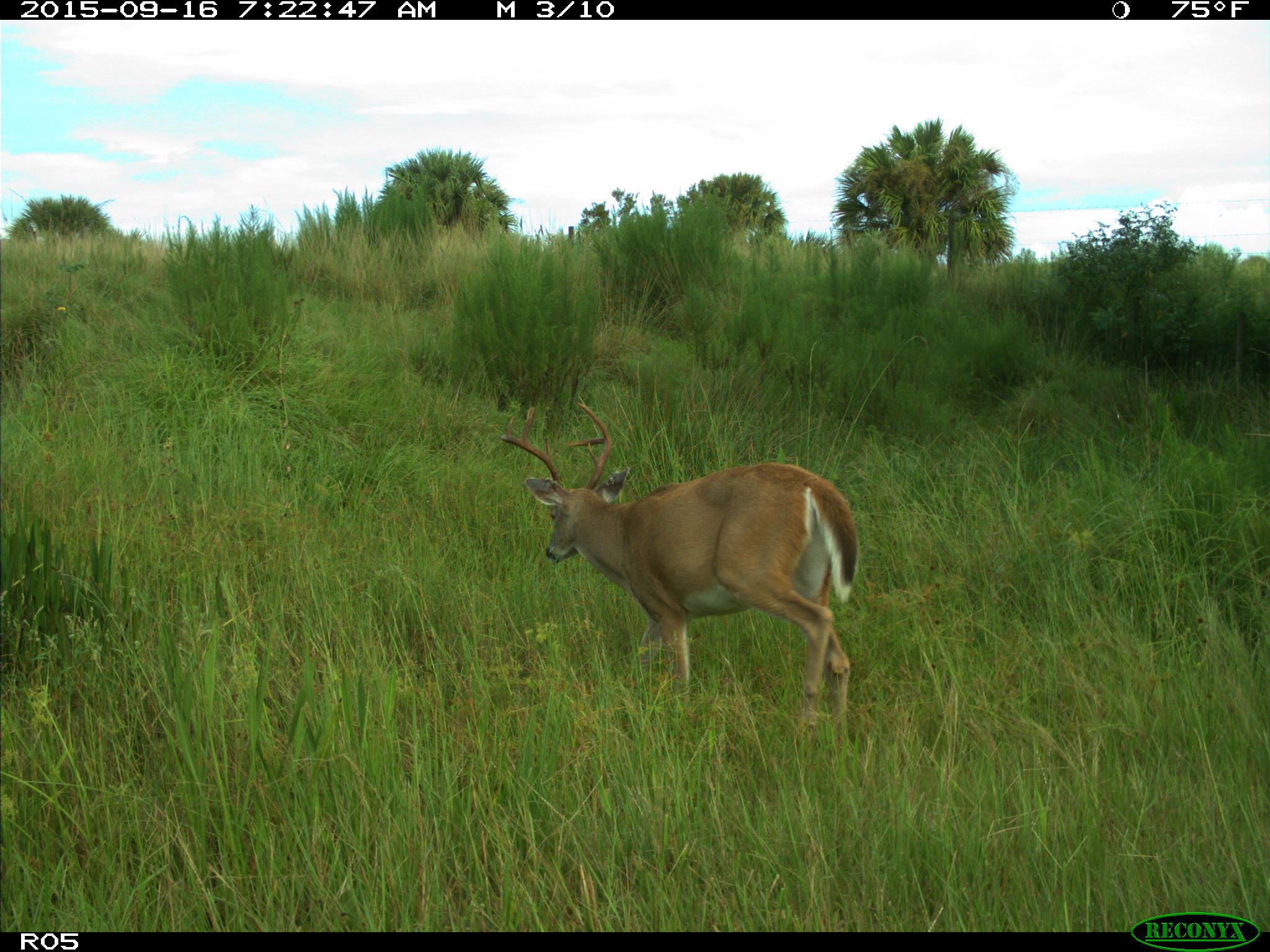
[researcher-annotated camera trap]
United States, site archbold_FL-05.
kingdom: Animalia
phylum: Chordata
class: Mammalia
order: Artiodactyla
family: Cervidae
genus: Odocoileus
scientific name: Odocoileus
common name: deer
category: unidentified deer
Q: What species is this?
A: Unidentified deer (deer) (Odocoileus).